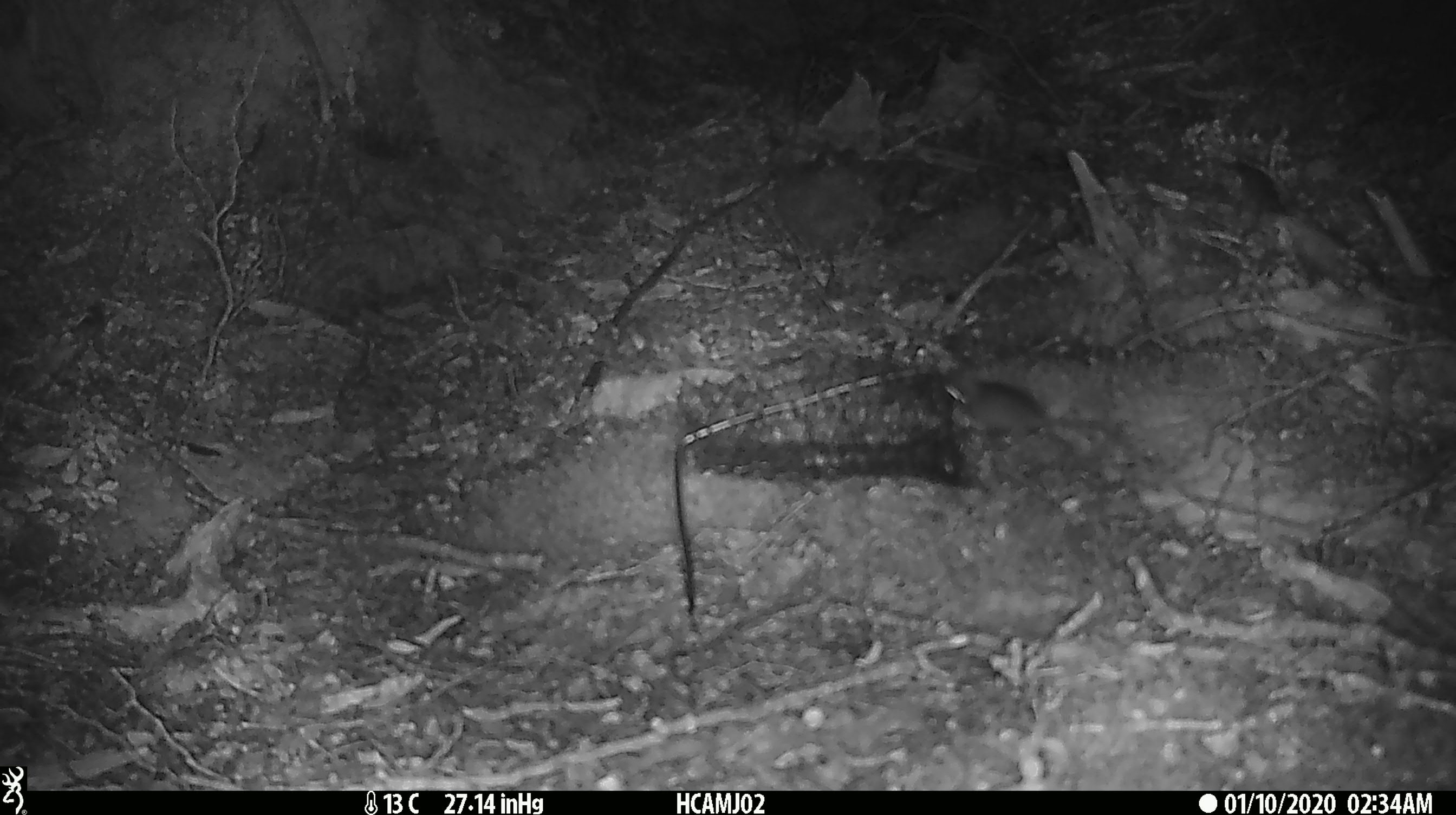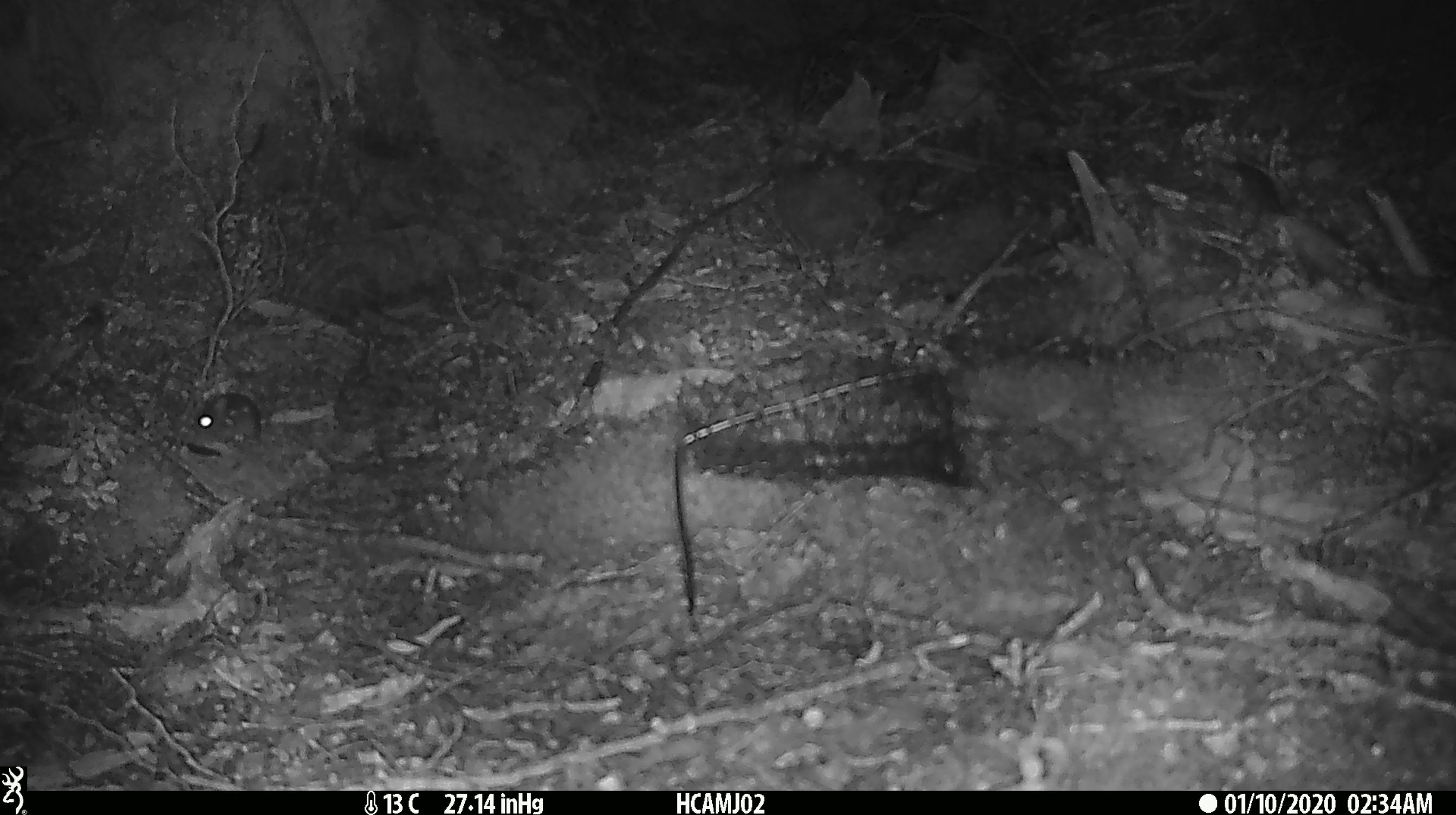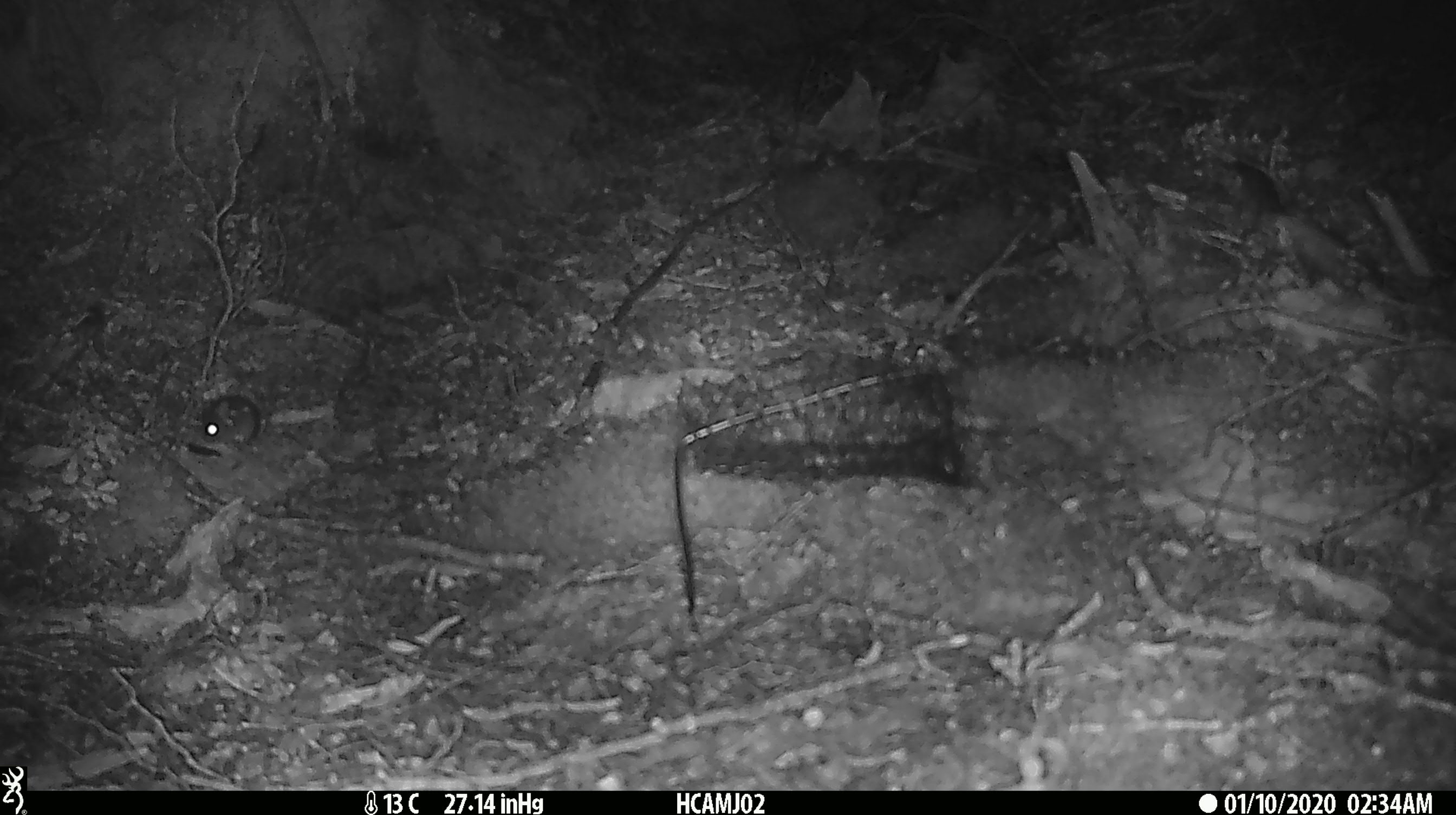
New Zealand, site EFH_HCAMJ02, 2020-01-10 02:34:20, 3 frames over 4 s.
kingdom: Animalia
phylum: Chordata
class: Mammalia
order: Rodentia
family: Muridae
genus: Mus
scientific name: Mus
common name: mouse